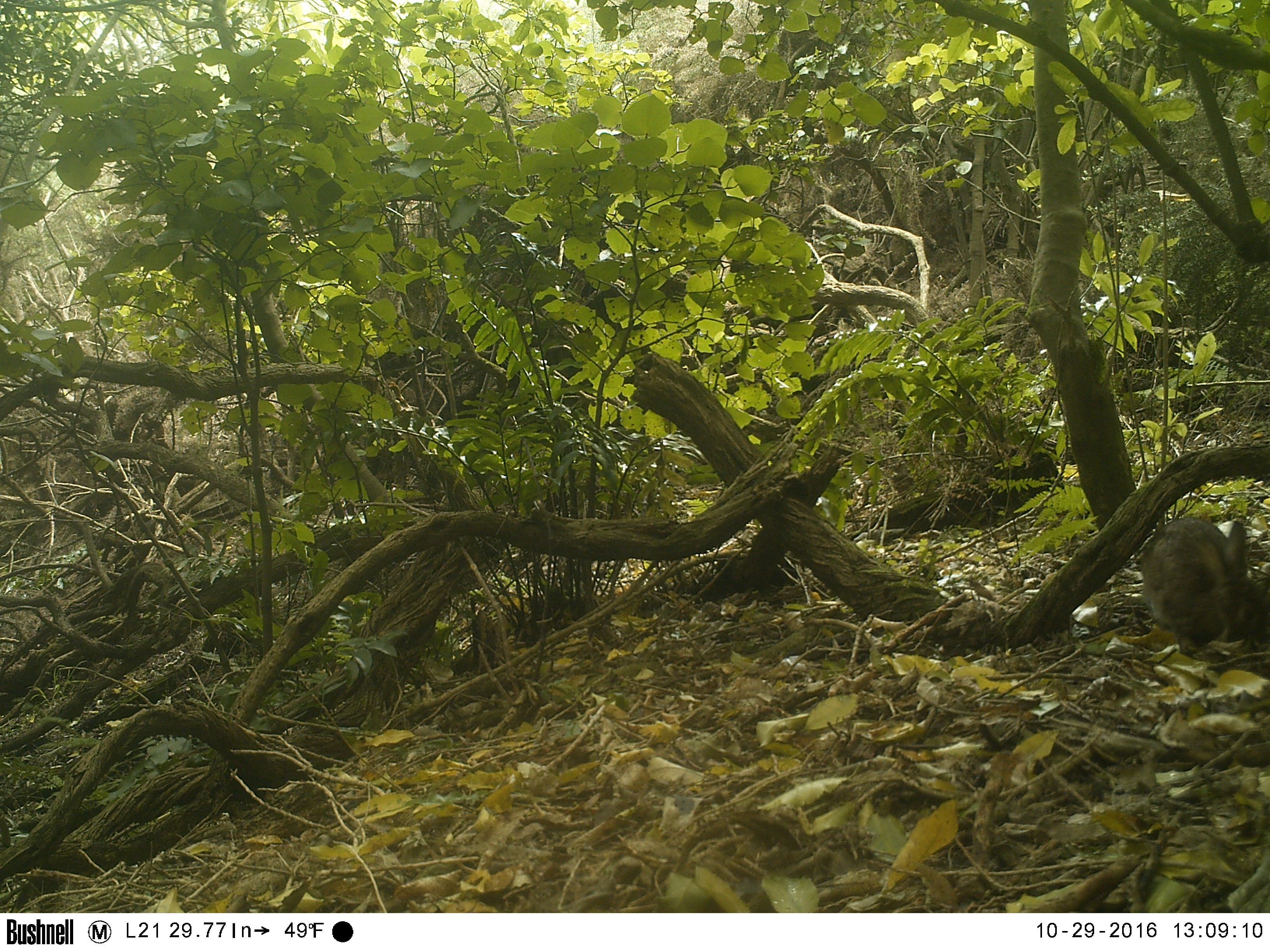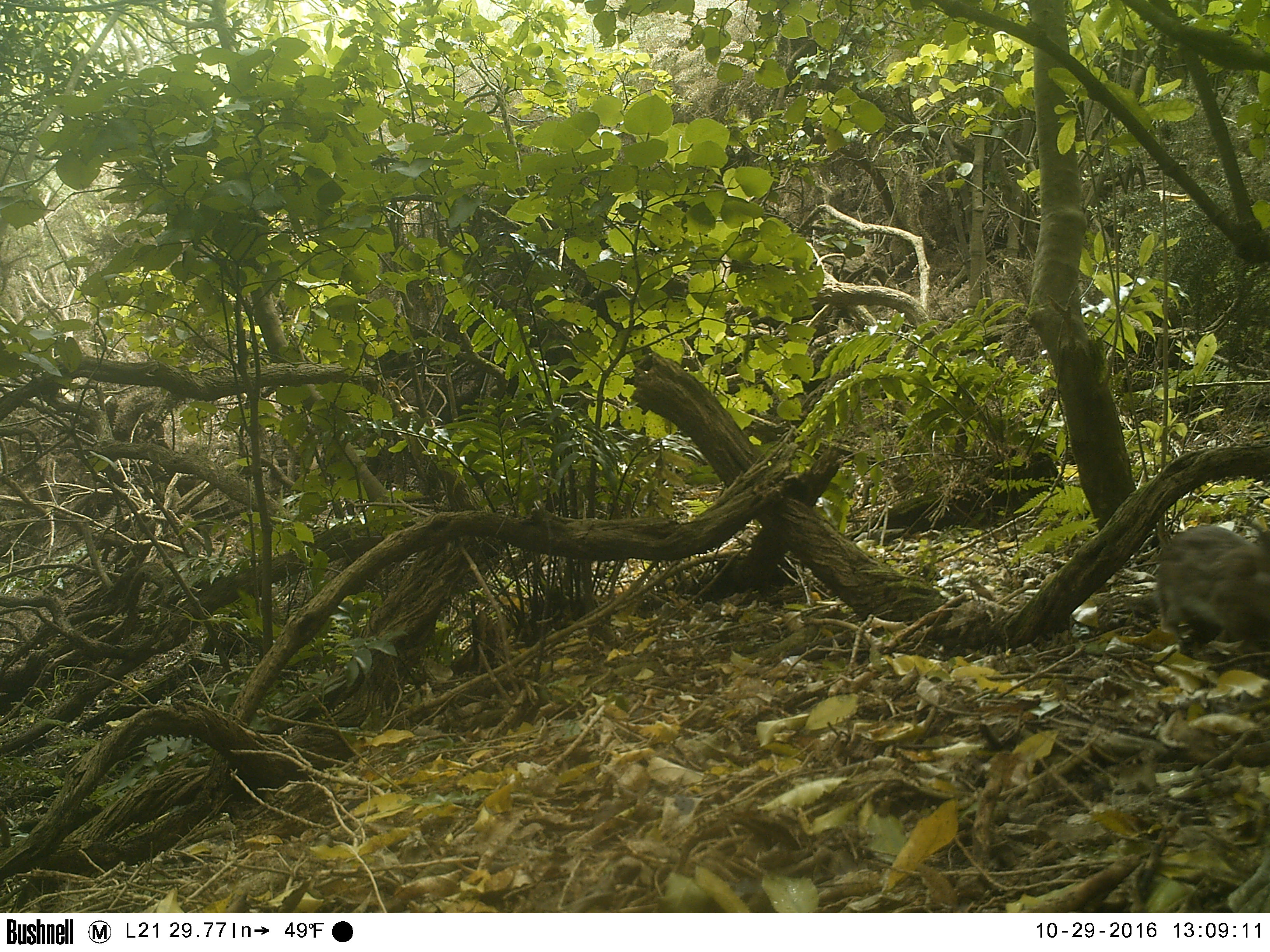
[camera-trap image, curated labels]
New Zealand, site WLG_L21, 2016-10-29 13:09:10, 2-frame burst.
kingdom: Animalia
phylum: Chordata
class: Mammalia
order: Lagomorpha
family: Leporidae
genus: Oryctolagus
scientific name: Oryctolagus cuniculus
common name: european rabbit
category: rabbit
Rabbit (european rabbit) (Oryctolagus cuniculus).